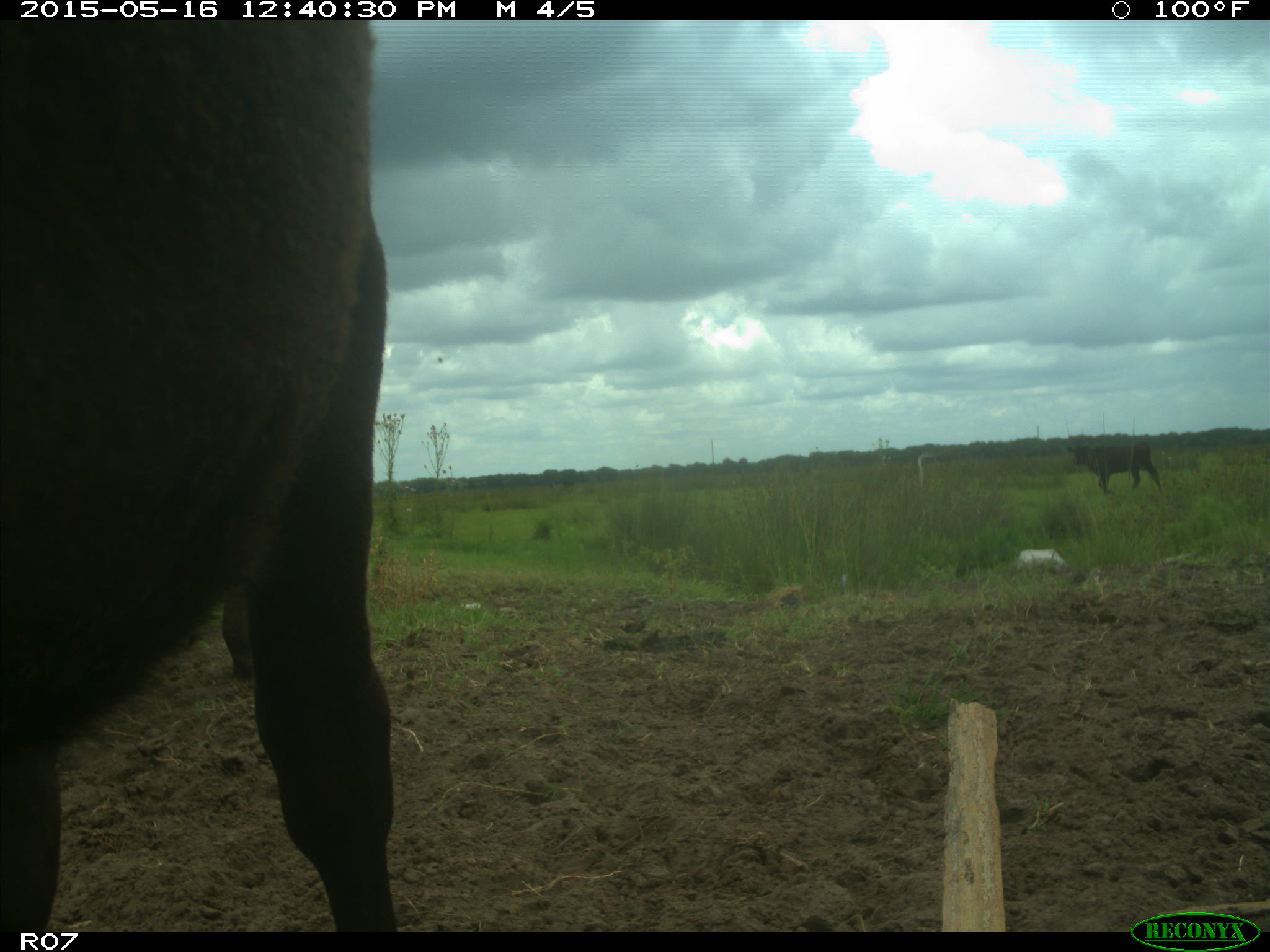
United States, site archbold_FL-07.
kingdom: Animalia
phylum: Chordata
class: Mammalia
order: Artiodactyla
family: Bovidae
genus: Bos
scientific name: Bos taurus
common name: domestic cow